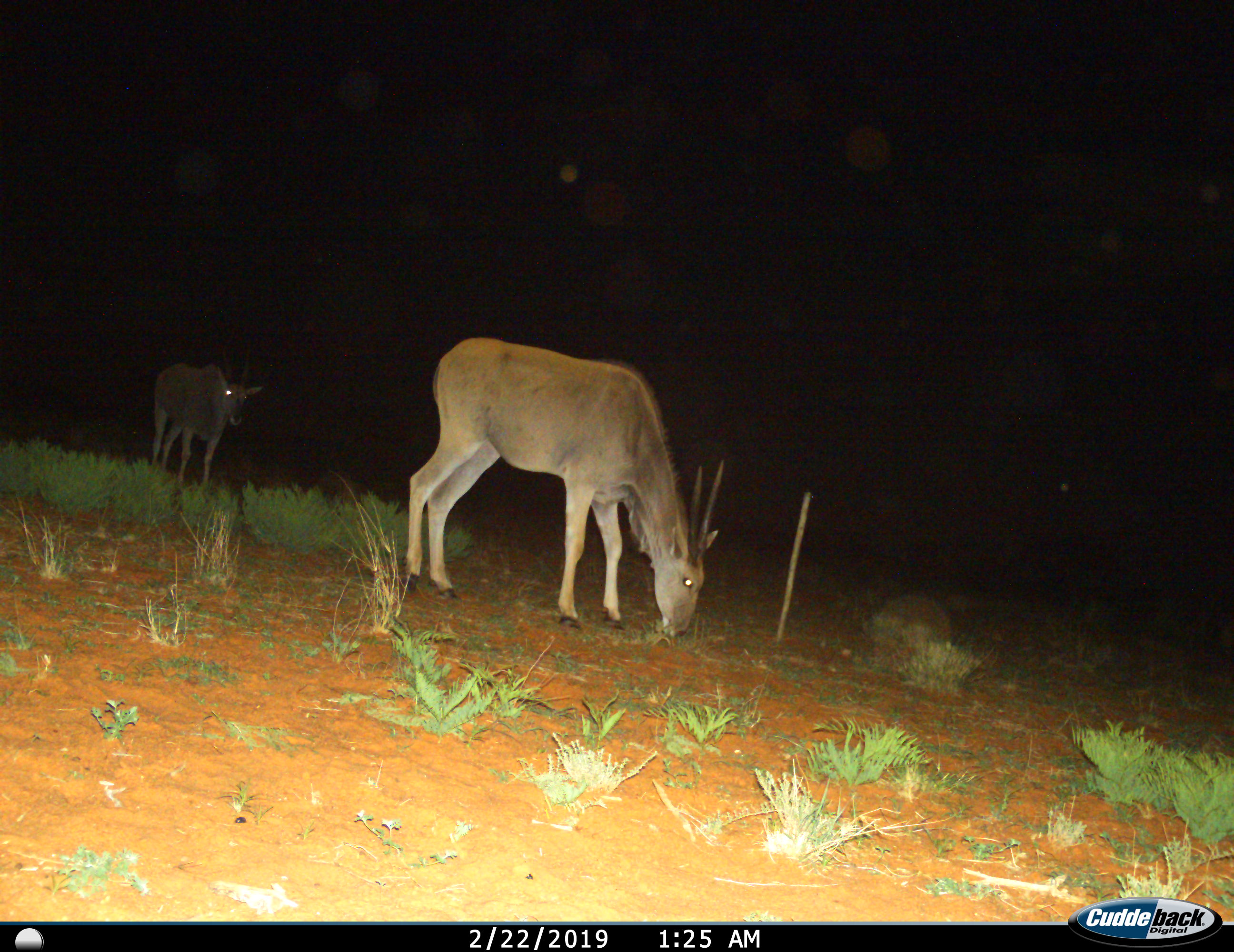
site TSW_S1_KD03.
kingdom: Animalia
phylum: Chordata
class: Mammalia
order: Artiodactyla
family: Bovidae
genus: Tragelaphus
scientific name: Tragelaphus oryx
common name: eland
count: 2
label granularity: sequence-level